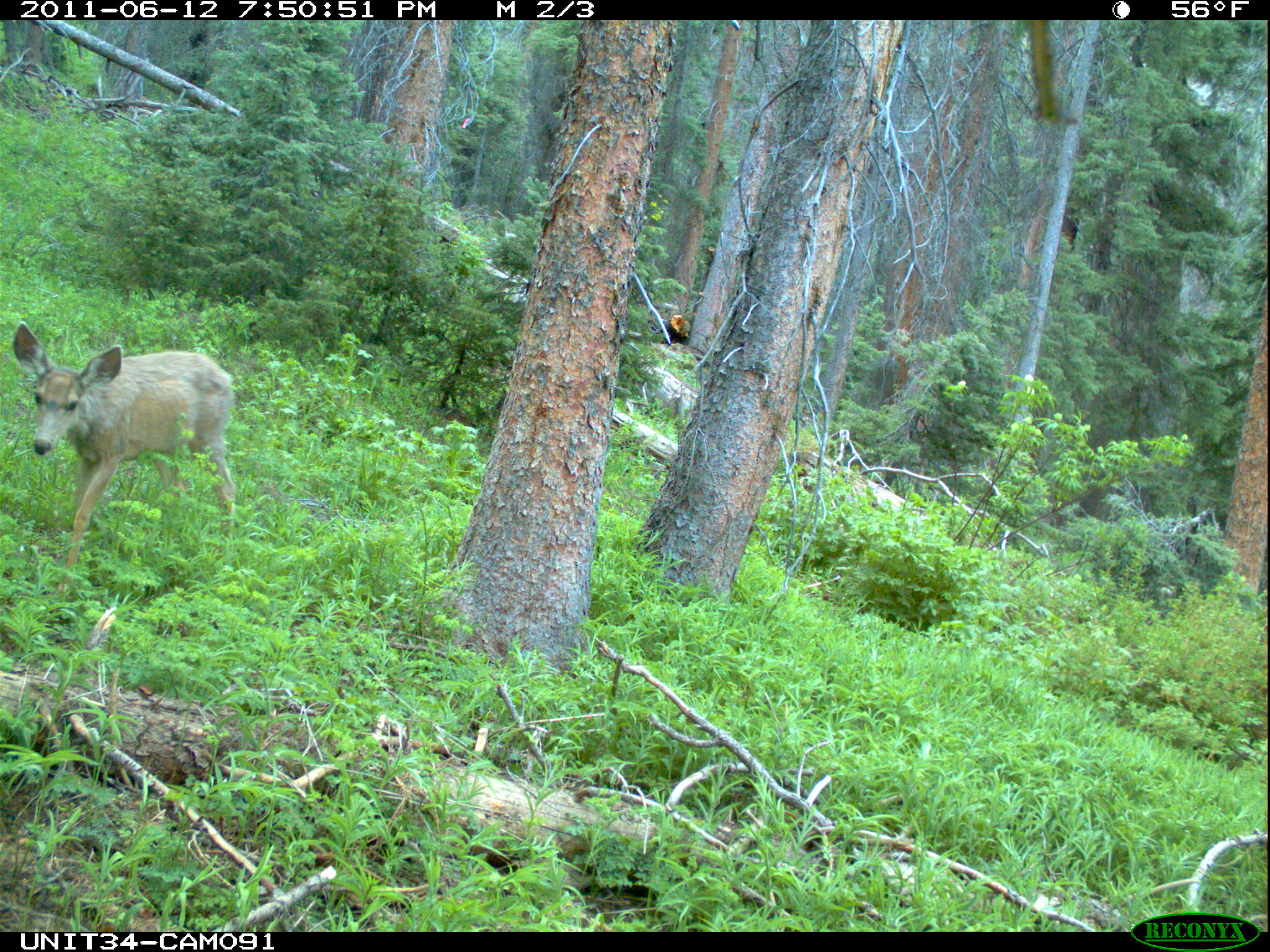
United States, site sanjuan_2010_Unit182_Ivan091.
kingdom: Animalia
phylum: Chordata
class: Mammalia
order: Artiodactyla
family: Cervidae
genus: Odocoileus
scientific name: Odocoileus hemionus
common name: mule deer